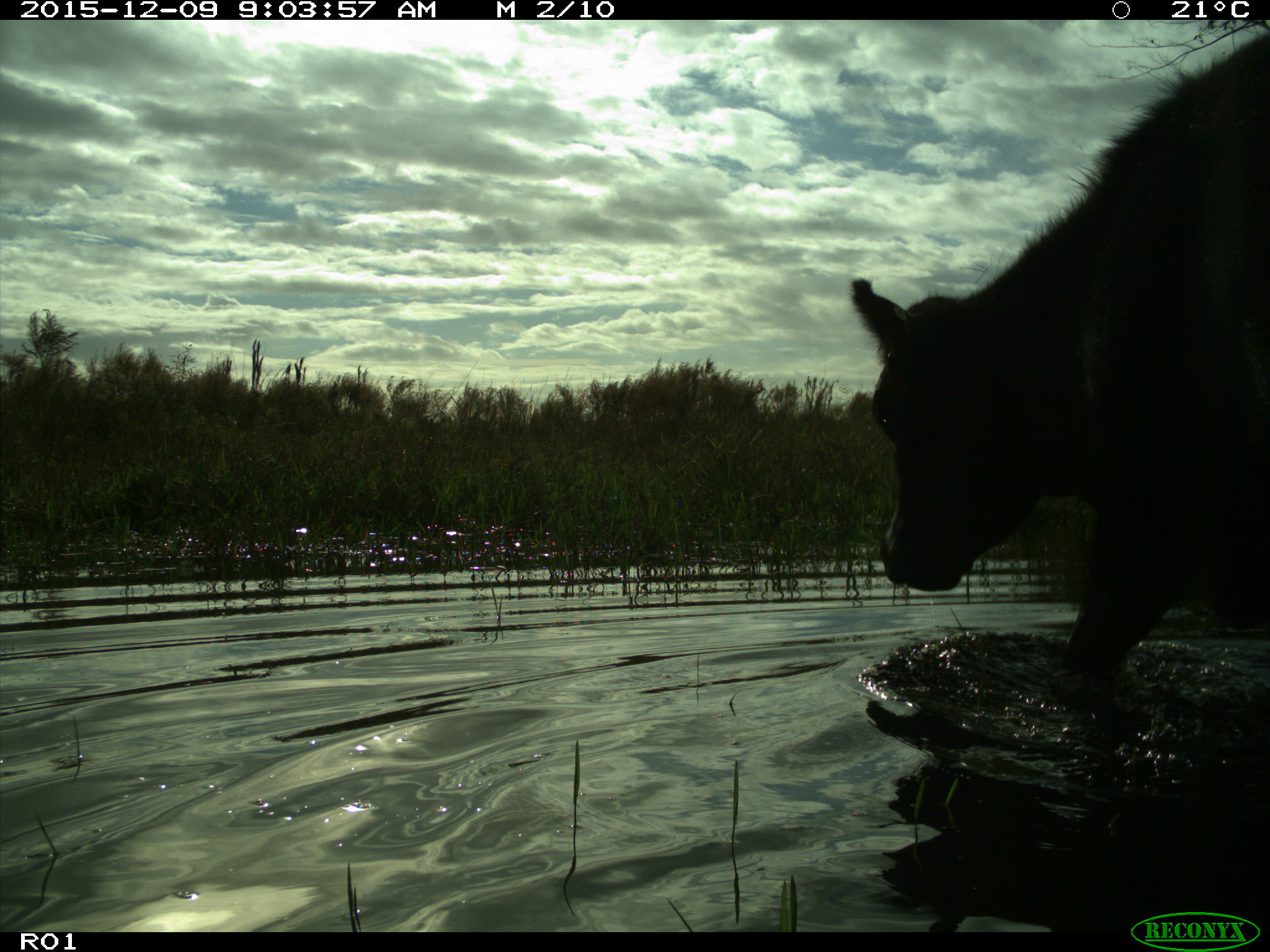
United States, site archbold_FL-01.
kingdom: Animalia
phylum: Chordata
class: Mammalia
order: Artiodactyla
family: Bovidae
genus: Bos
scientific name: Bos taurus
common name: domestic cow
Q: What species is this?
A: Bos taurus (domestic cow).